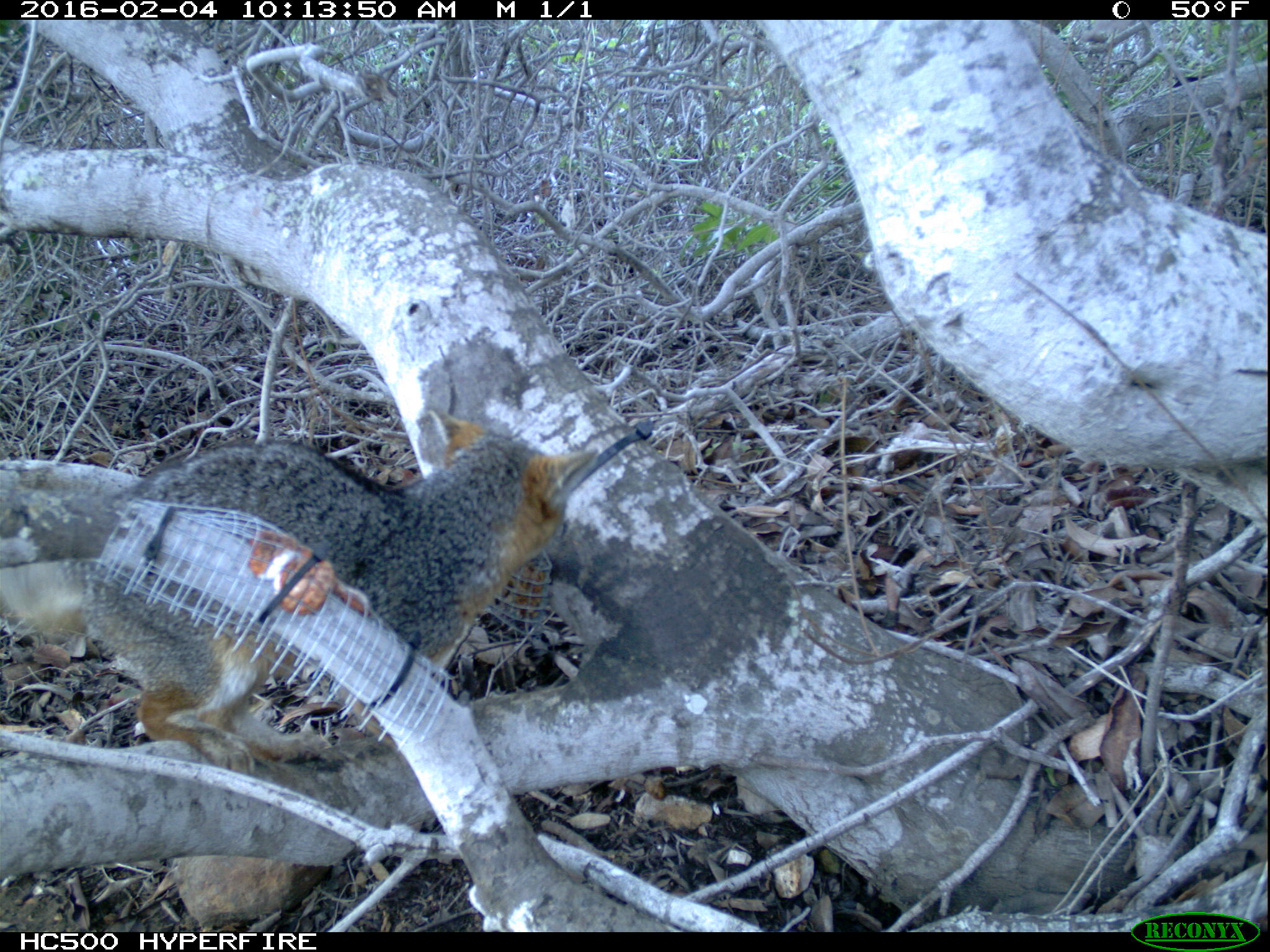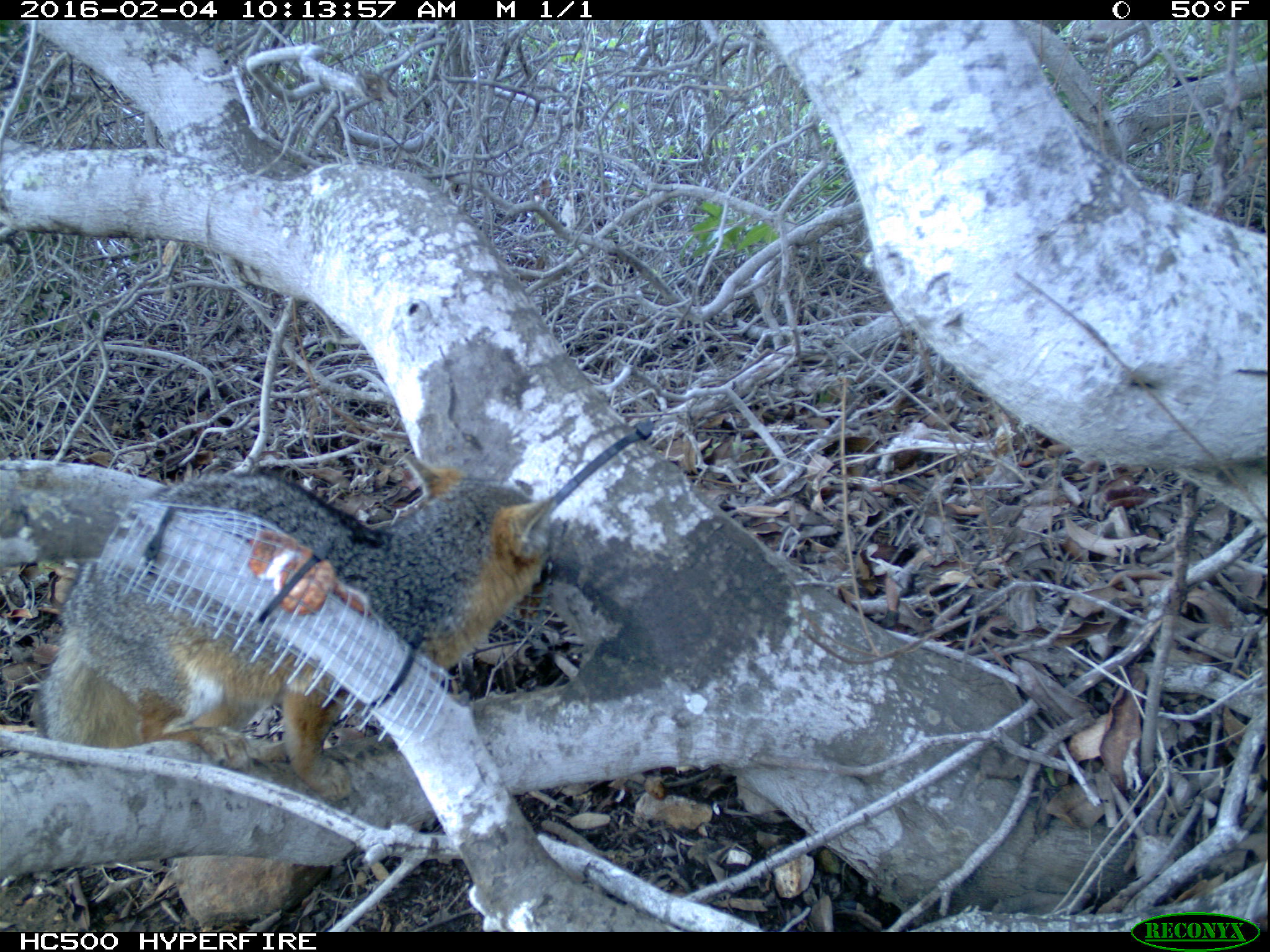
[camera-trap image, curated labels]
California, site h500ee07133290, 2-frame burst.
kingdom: Animalia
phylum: Chordata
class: Mammalia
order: Carnivora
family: Canidae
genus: Urocyon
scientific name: Urocyon littoralis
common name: island fox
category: fox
Fox (island fox) (Urocyon littoralis).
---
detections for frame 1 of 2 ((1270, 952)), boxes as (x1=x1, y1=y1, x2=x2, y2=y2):
fox: (x1=1, y1=404, x2=598, y2=774)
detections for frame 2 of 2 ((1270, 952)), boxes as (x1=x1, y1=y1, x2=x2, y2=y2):
fox: (x1=36, y1=455, x2=555, y2=802)